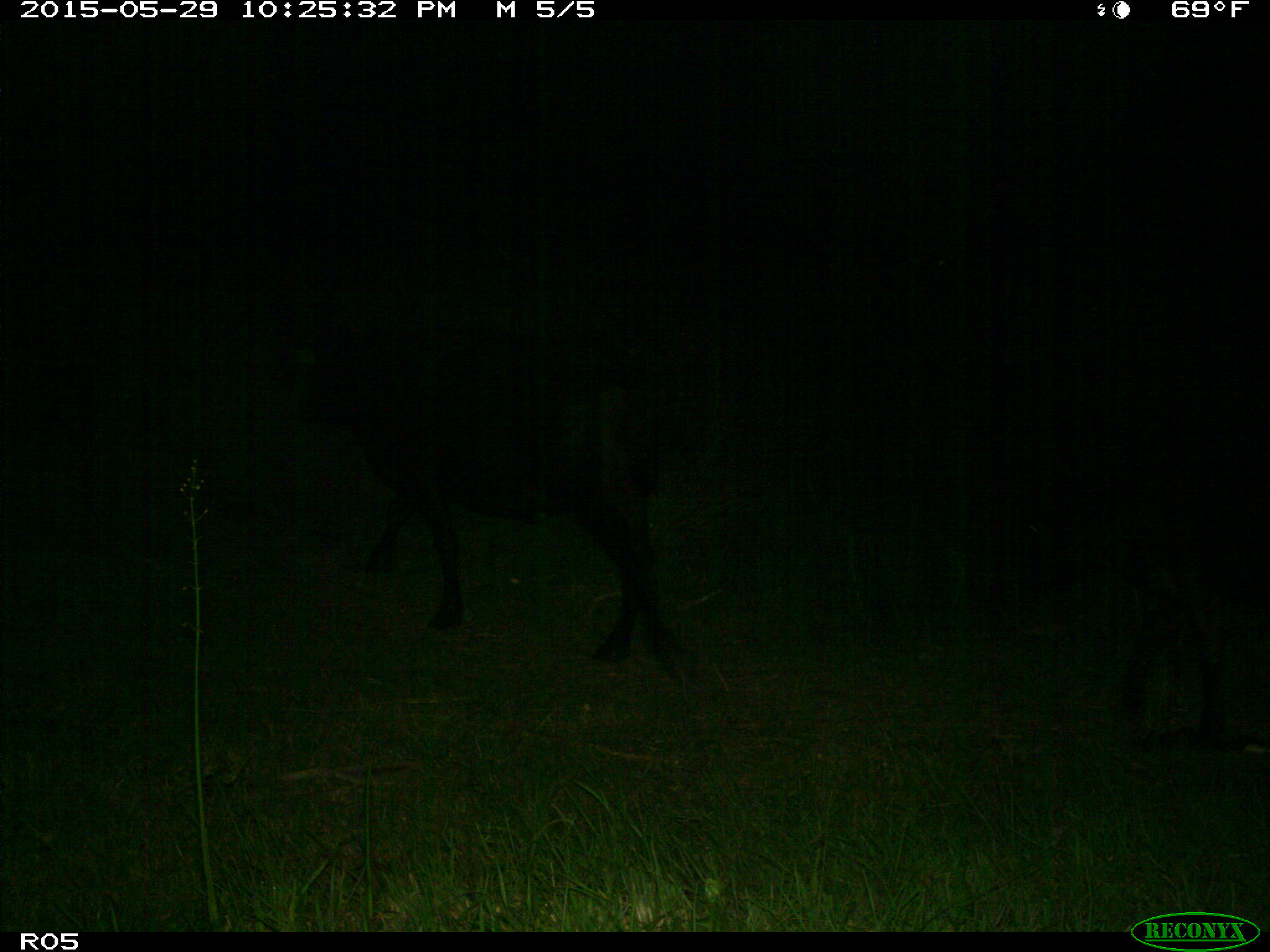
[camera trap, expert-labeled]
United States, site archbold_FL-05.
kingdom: Animalia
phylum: Chordata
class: Mammalia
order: Artiodactyla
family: Bovidae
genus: Bos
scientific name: Bos taurus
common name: domestic cow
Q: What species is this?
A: Bos taurus (domestic cow).